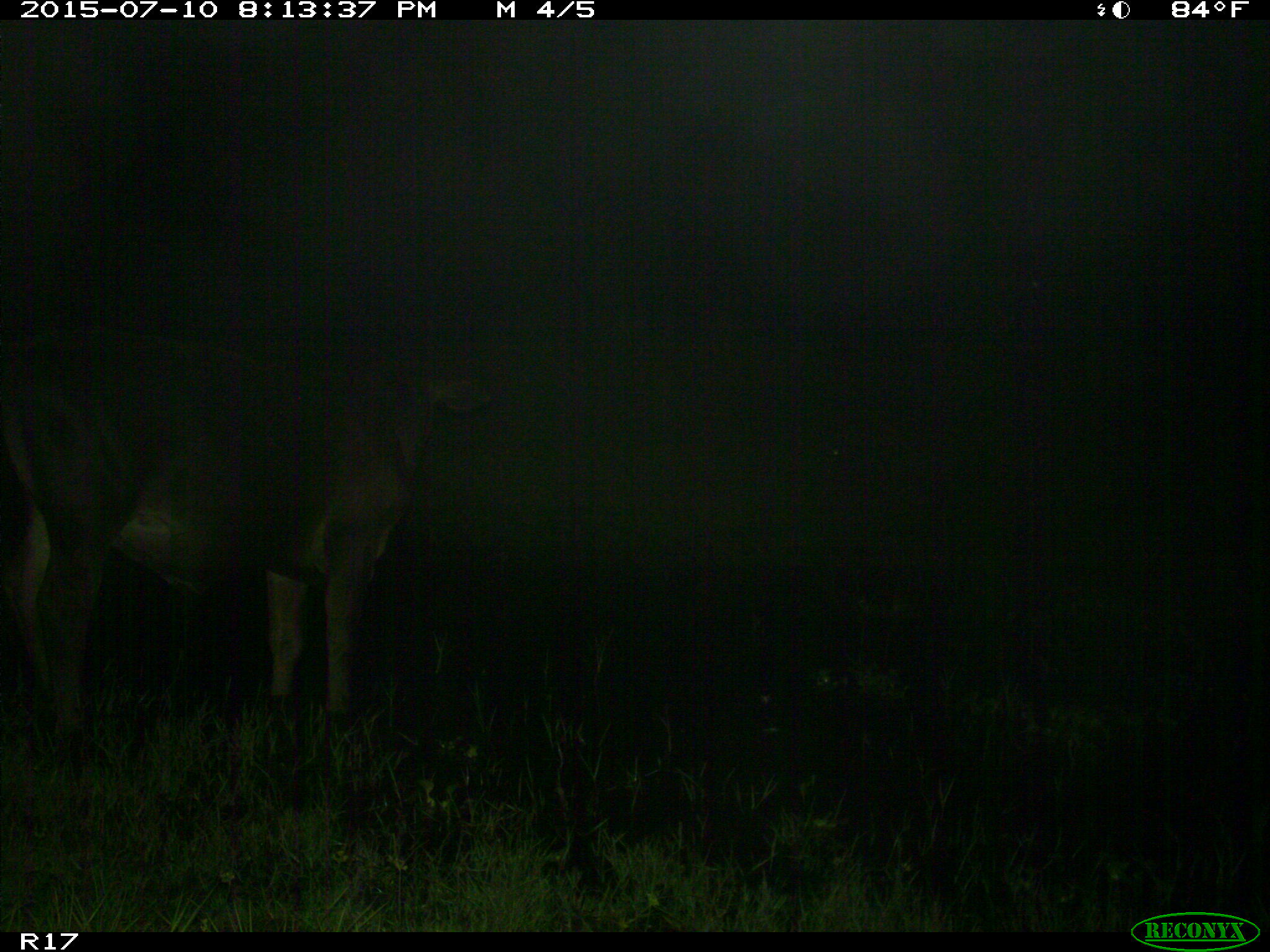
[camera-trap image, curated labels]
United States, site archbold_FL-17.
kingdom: Animalia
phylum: Chordata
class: Mammalia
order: Artiodactyla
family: Bovidae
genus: Bos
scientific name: Bos taurus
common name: domestic cow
Bos taurus (domestic cow).